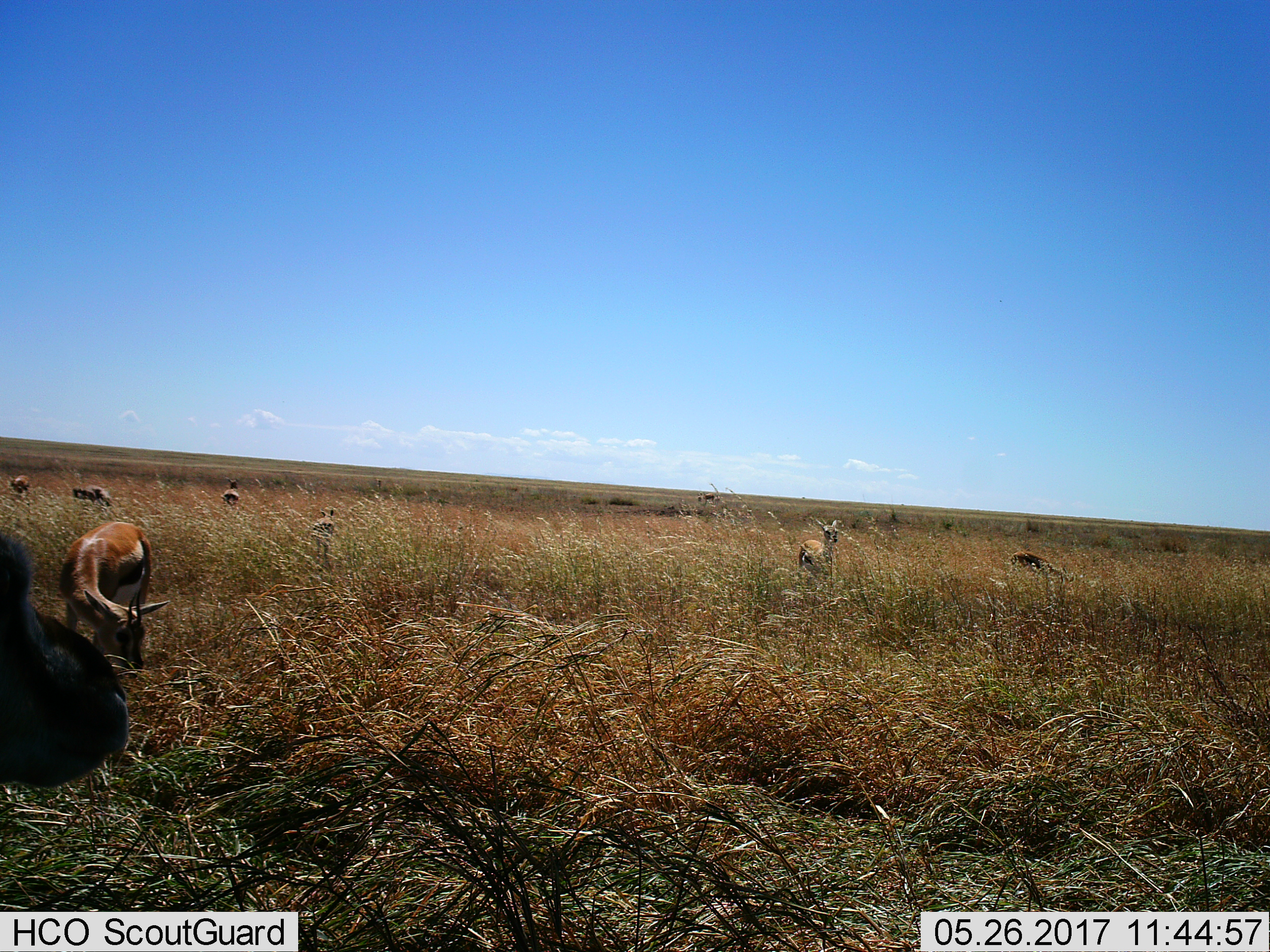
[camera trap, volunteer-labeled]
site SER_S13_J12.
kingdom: Animalia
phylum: Chordata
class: Mammalia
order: Artiodactyla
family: Bovidae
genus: Eudorcas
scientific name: Eudorcas thomsonii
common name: thomson's gazelle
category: gazellethomsons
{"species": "gazellethomsons (thomson's gazelle) (Eudorcas thomsonii)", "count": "8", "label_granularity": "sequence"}